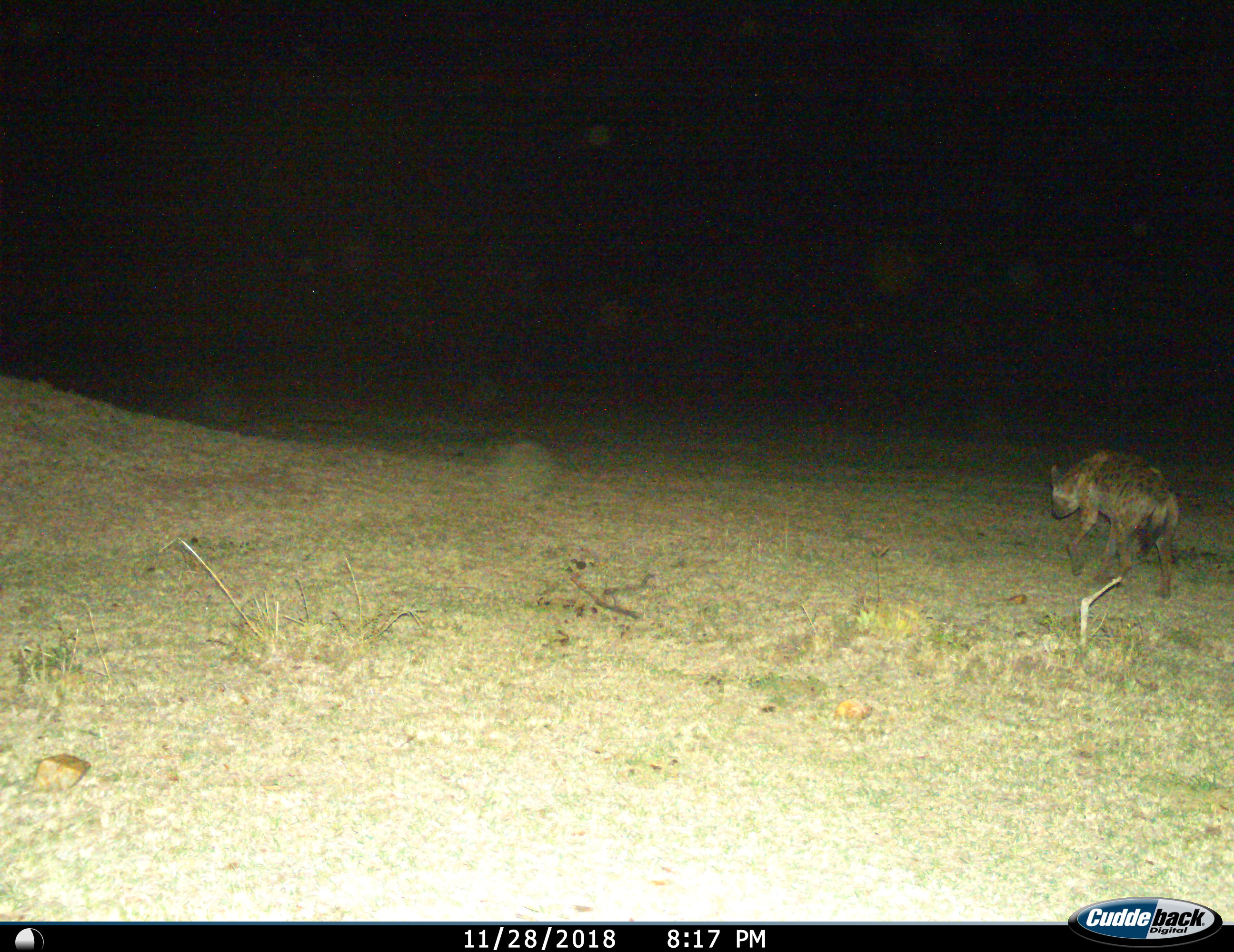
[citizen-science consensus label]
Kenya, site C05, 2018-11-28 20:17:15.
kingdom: Animalia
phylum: Chordata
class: Mammalia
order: Carnivora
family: Hyaenidae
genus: Crocuta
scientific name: Crocuta crocuta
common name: spotted hyena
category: hyenaspotted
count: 1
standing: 0%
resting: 0%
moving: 100%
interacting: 0%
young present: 0%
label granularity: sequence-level